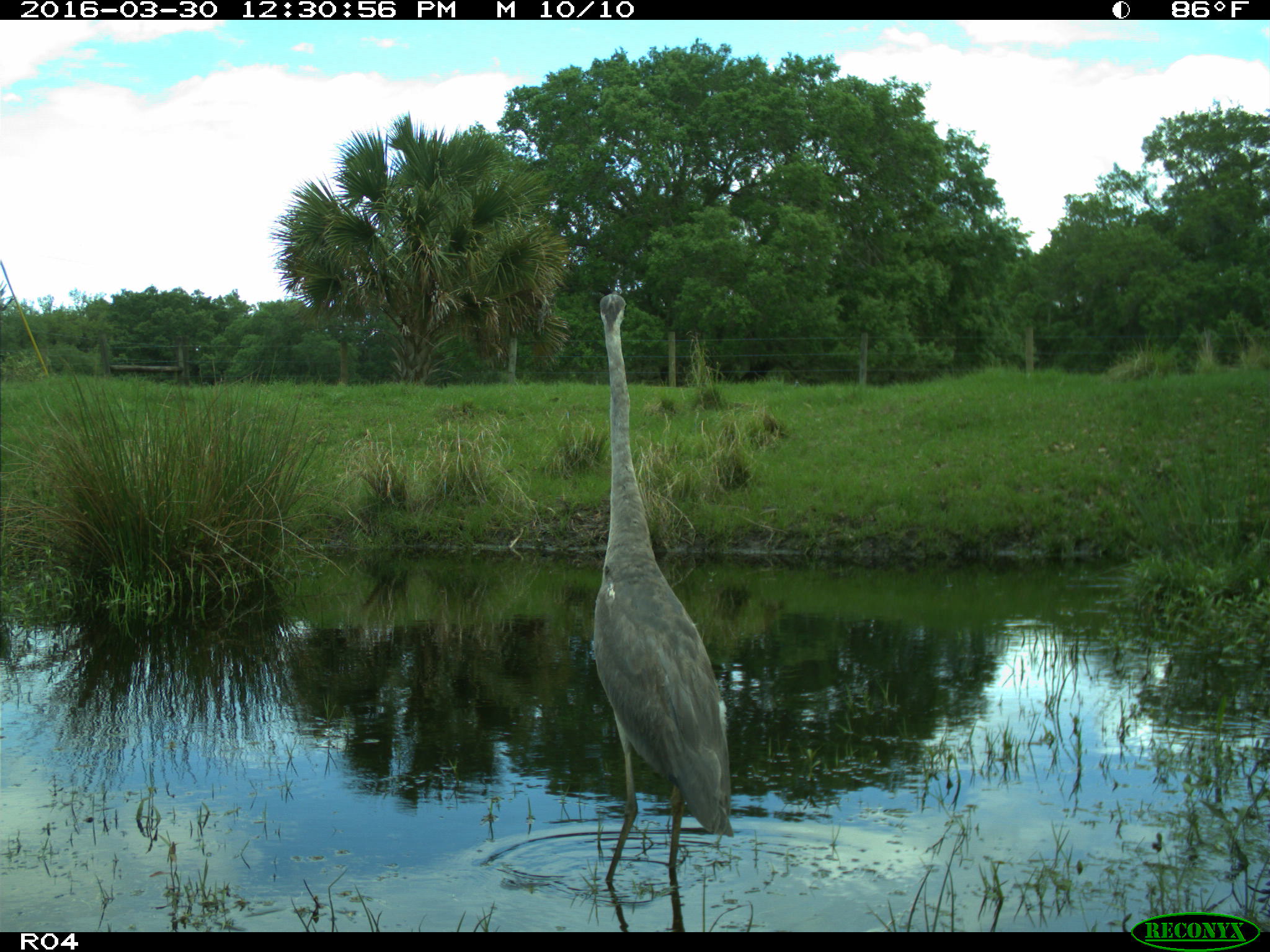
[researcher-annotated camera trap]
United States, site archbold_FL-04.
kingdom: Animalia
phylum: Chordata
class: Aves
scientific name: Aves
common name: birds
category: unidentified bird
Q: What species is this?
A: Unidentified bird (birds) (Aves).